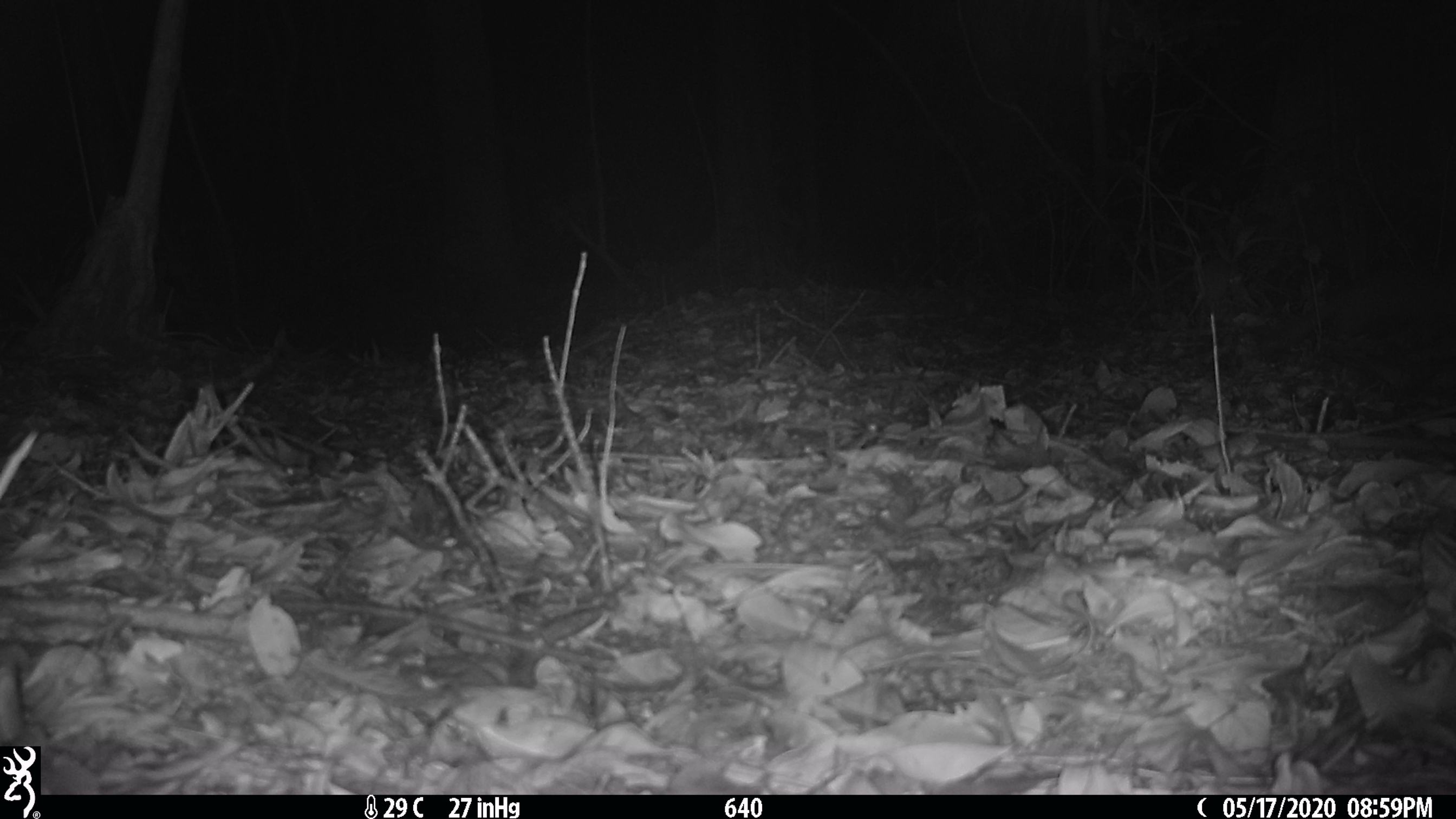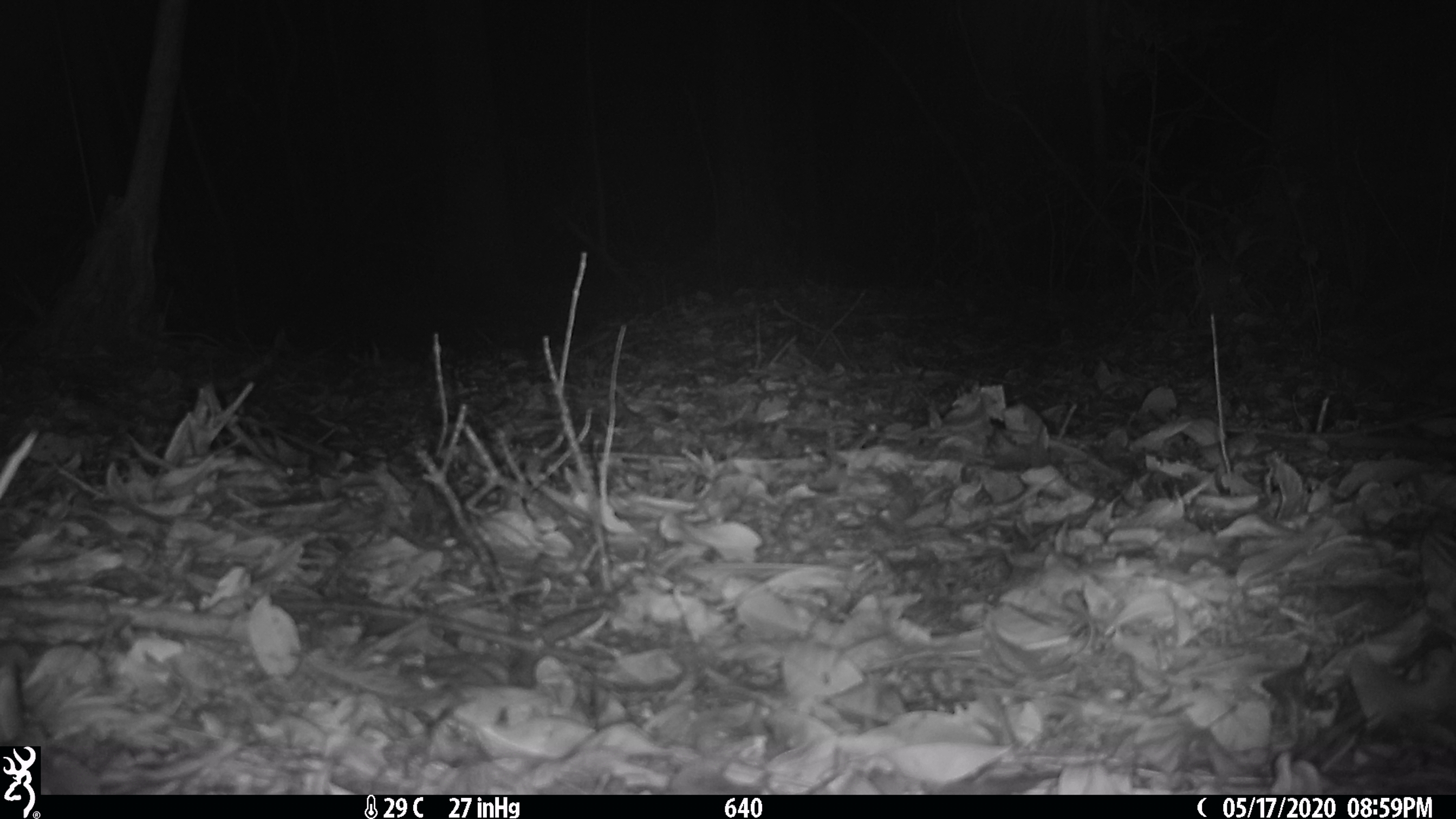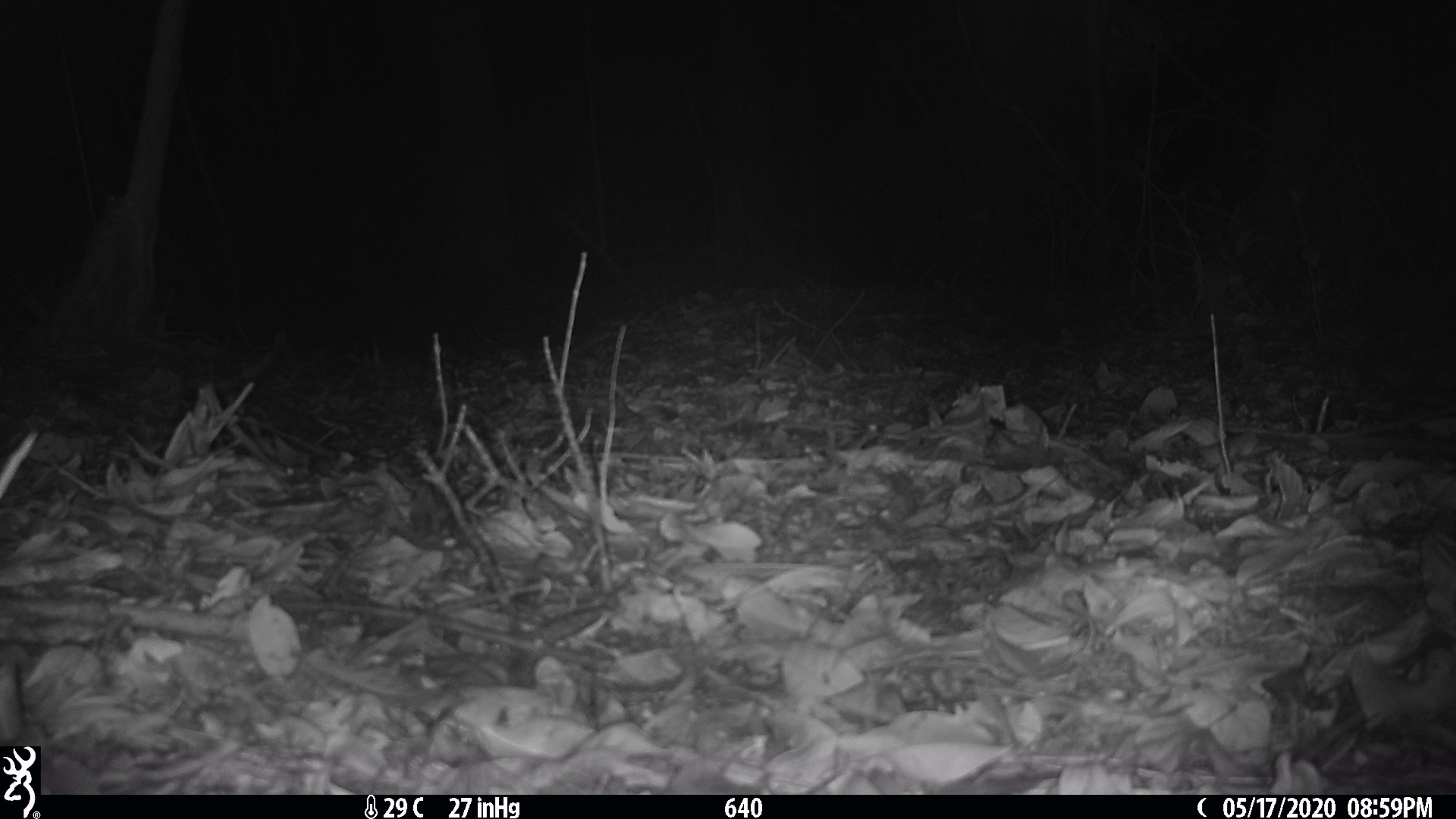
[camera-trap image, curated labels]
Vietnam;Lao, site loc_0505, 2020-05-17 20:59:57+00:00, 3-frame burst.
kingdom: Animalia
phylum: Chordata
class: Mammalia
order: Carnivora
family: Mustelidae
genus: Melogale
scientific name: Melogale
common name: ferret badger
Ferret badger (Melogale). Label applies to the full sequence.